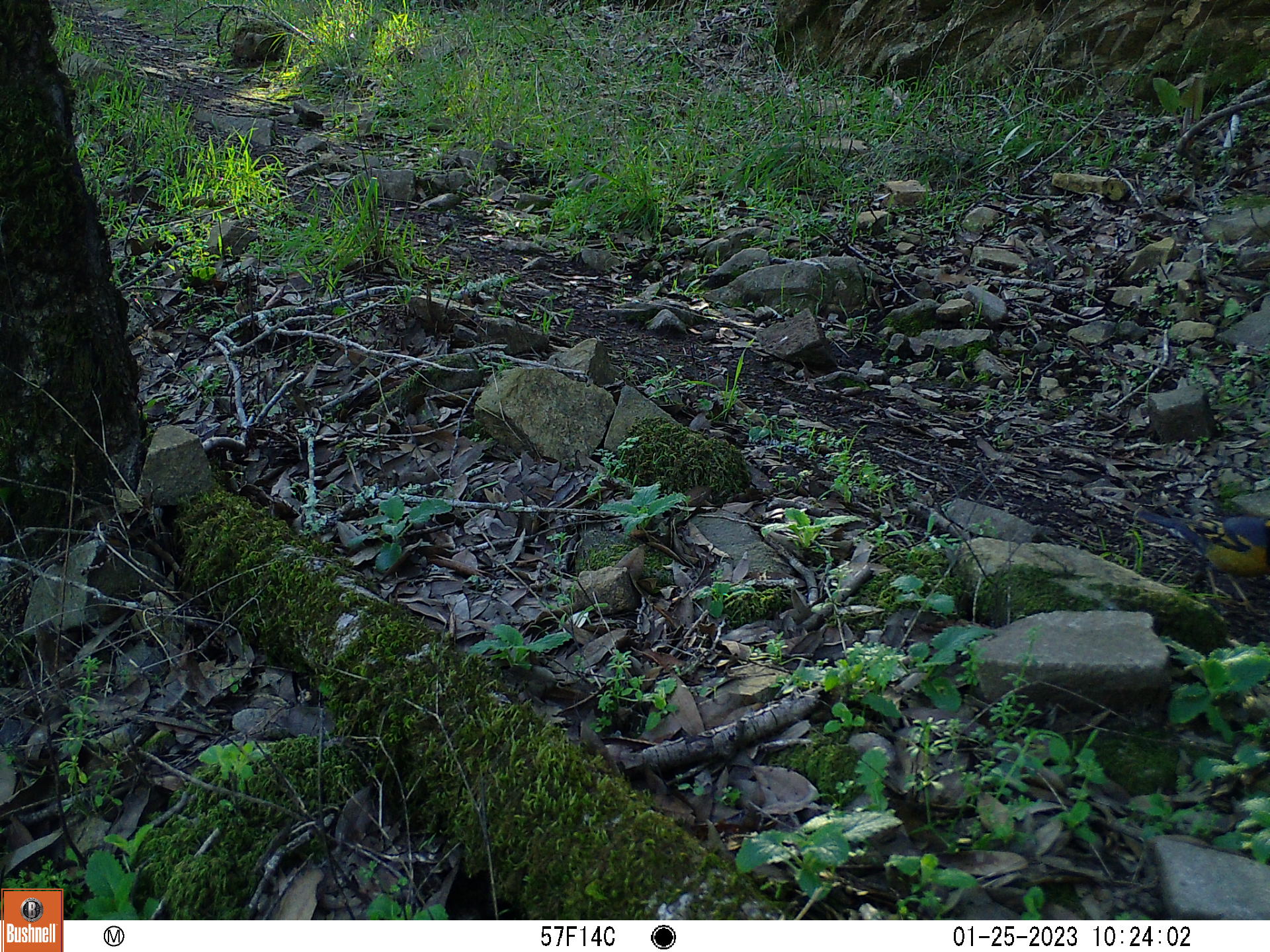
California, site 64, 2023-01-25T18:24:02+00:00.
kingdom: Animalia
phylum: Chordata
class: Aves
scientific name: Aves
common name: bird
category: unknown bird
Unknown bird (bird) (Aves).